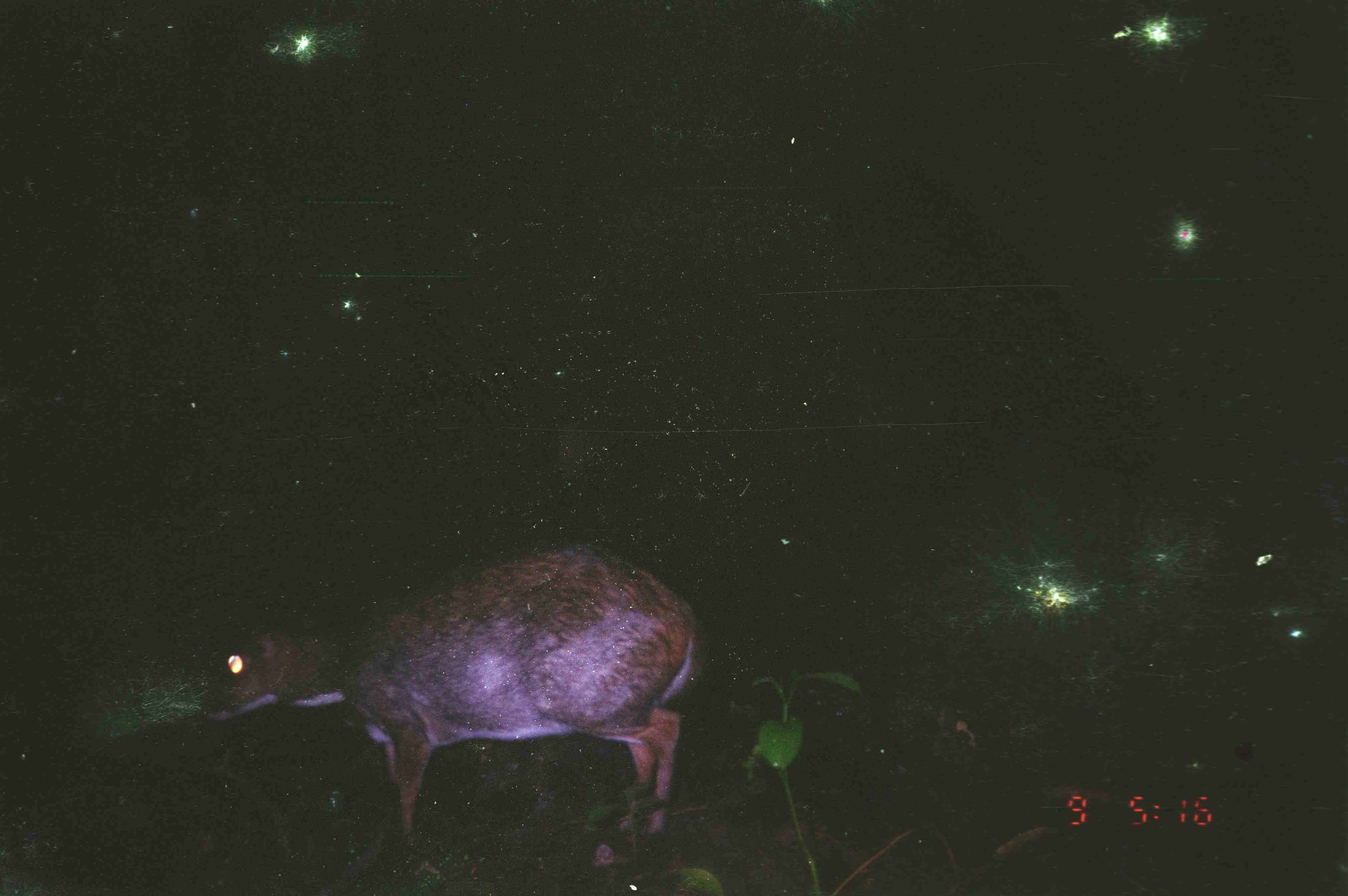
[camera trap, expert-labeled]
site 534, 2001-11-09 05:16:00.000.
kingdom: Animalia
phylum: Chordata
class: Mammalia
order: Artiodactyla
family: Tragulidae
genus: Tragulus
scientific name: Tragulus napu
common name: greater oriental chevrotain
Tragulus napu (greater oriental chevrotain), count 1.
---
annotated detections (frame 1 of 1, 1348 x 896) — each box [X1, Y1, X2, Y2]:
tragulus napu: [199, 539, 712, 859]